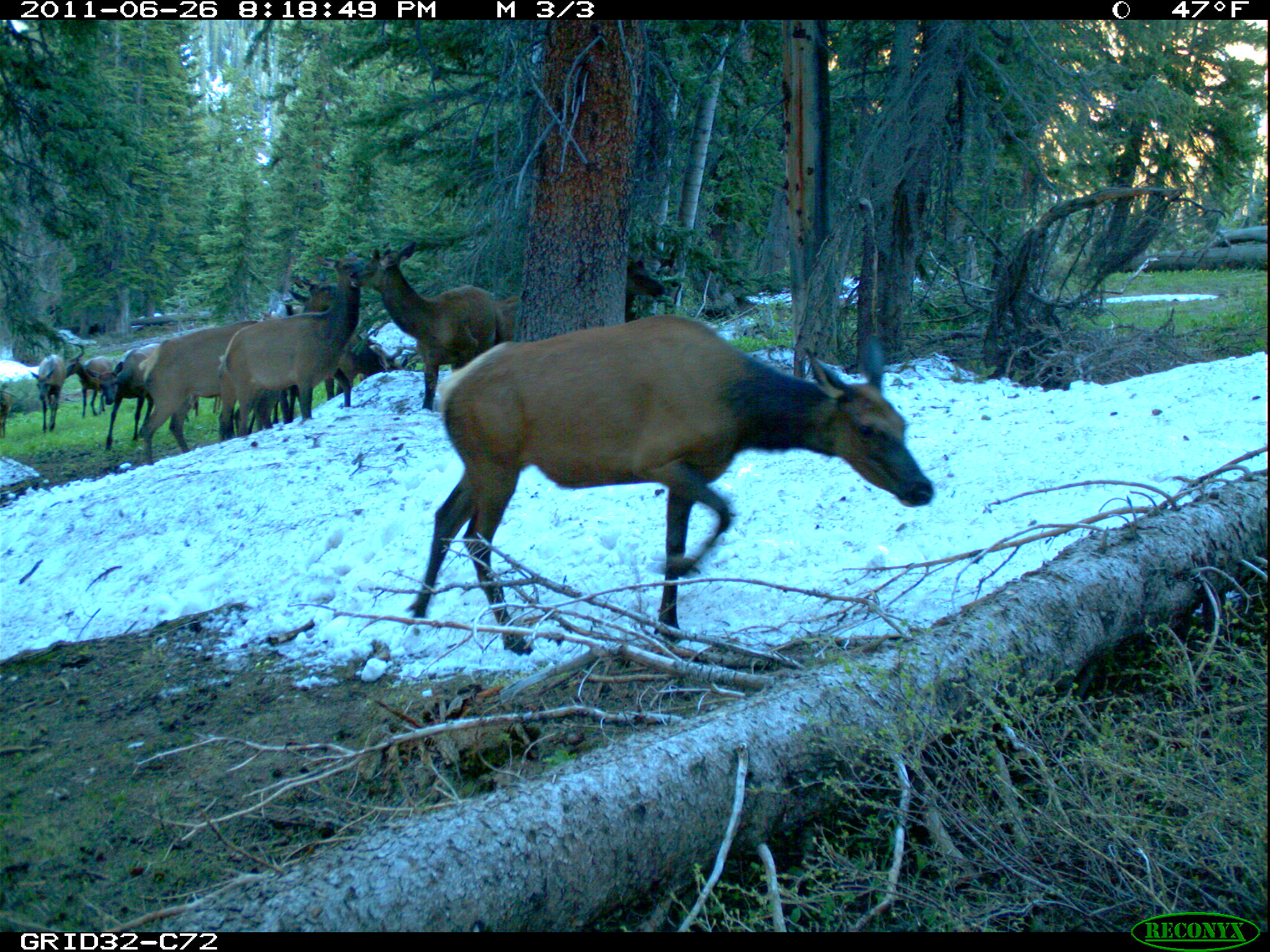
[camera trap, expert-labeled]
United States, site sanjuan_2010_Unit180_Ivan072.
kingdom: Animalia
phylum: Chordata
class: Mammalia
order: Artiodactyla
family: Cervidae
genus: Cervus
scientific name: Cervus elaphus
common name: red deer